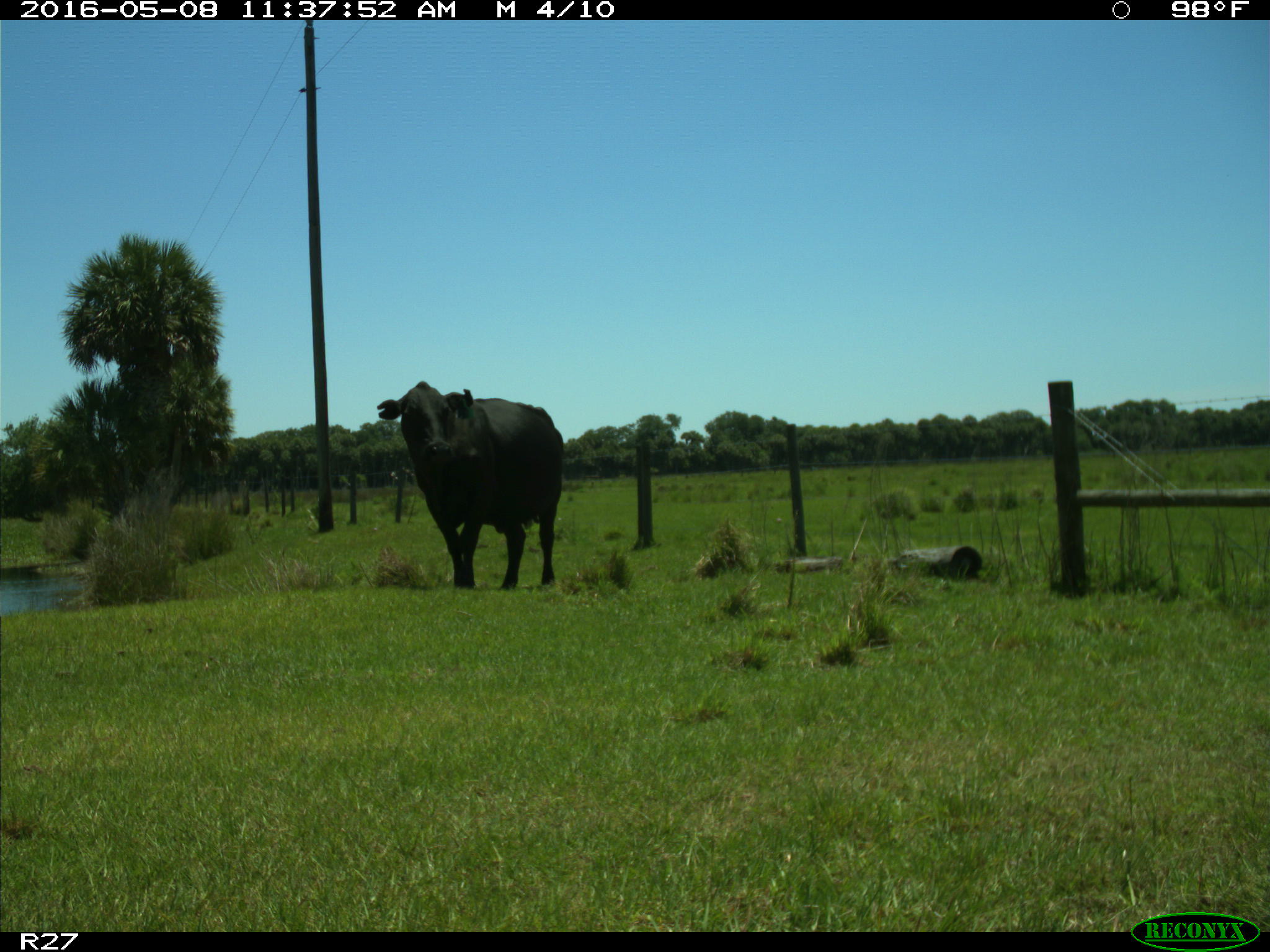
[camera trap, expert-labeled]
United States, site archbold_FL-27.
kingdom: Animalia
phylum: Chordata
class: Mammalia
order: Artiodactyla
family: Bovidae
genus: Bos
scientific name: Bos taurus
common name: domestic cow